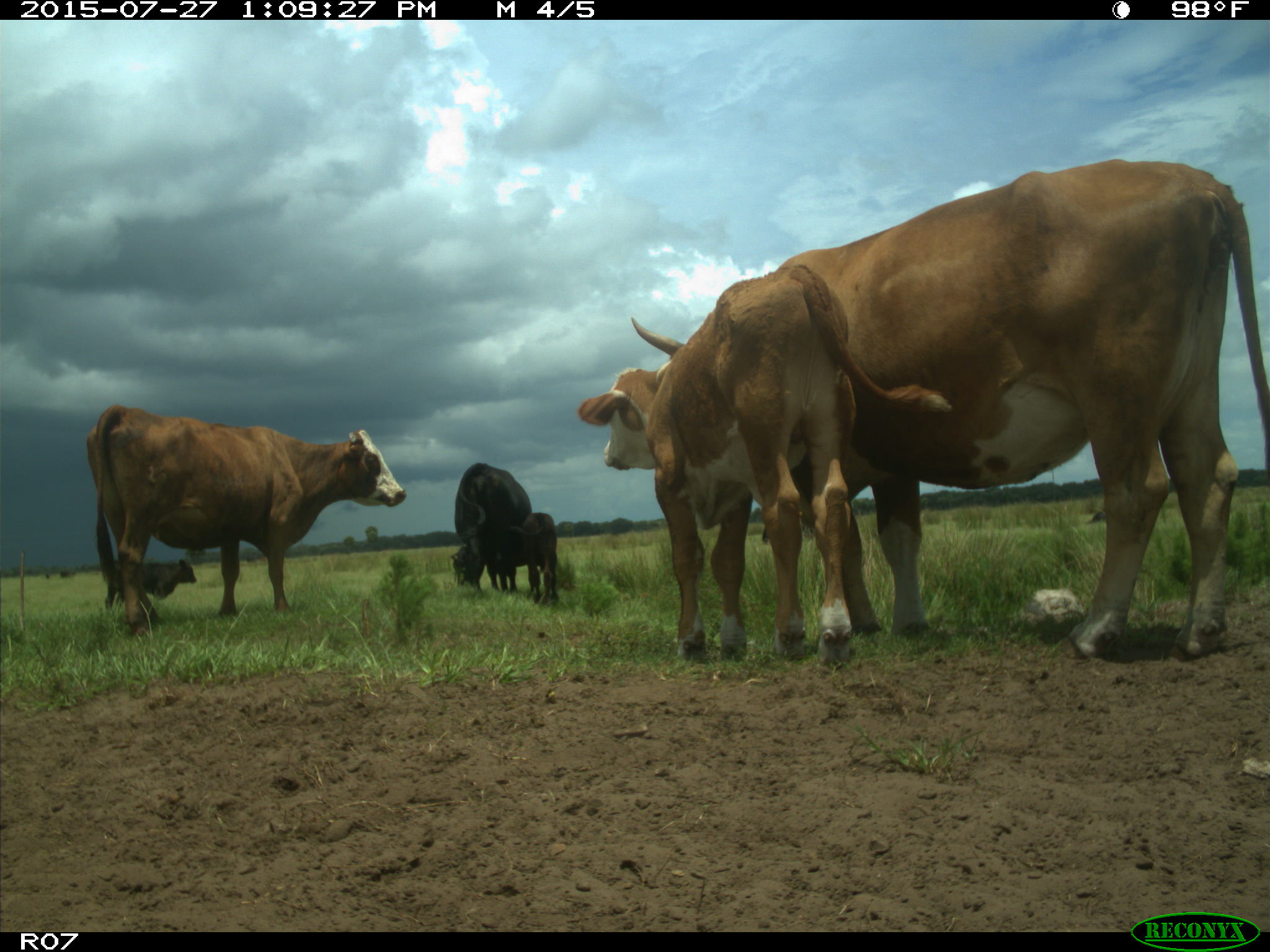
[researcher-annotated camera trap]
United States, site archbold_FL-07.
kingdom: Animalia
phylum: Chordata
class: Mammalia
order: Artiodactyla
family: Bovidae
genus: Bos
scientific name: Bos taurus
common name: domestic cow